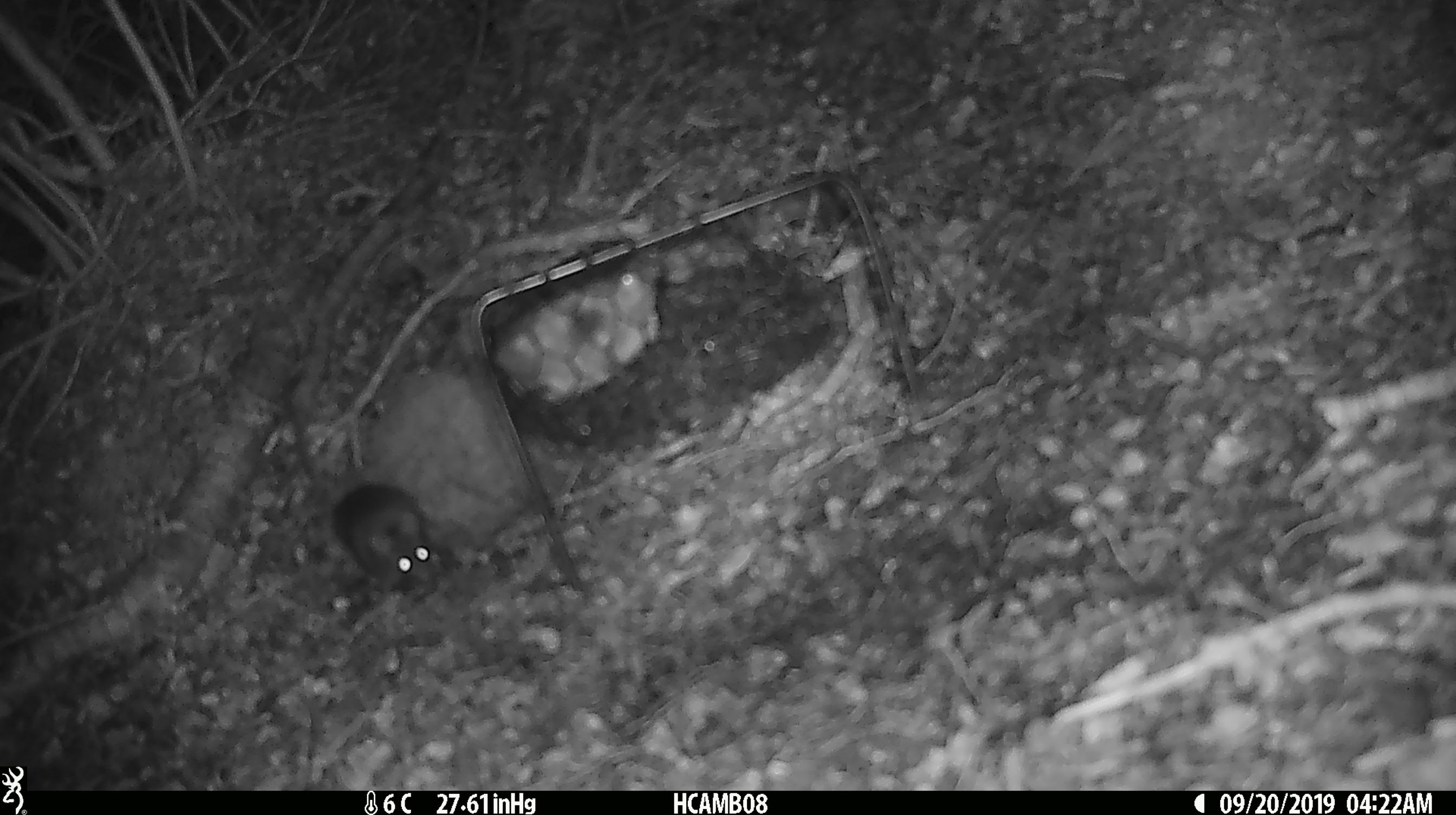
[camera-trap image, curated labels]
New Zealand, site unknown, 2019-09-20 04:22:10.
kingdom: Animalia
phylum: Chordata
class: Mammalia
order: Rodentia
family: Muridae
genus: Mus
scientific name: Mus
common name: mouse